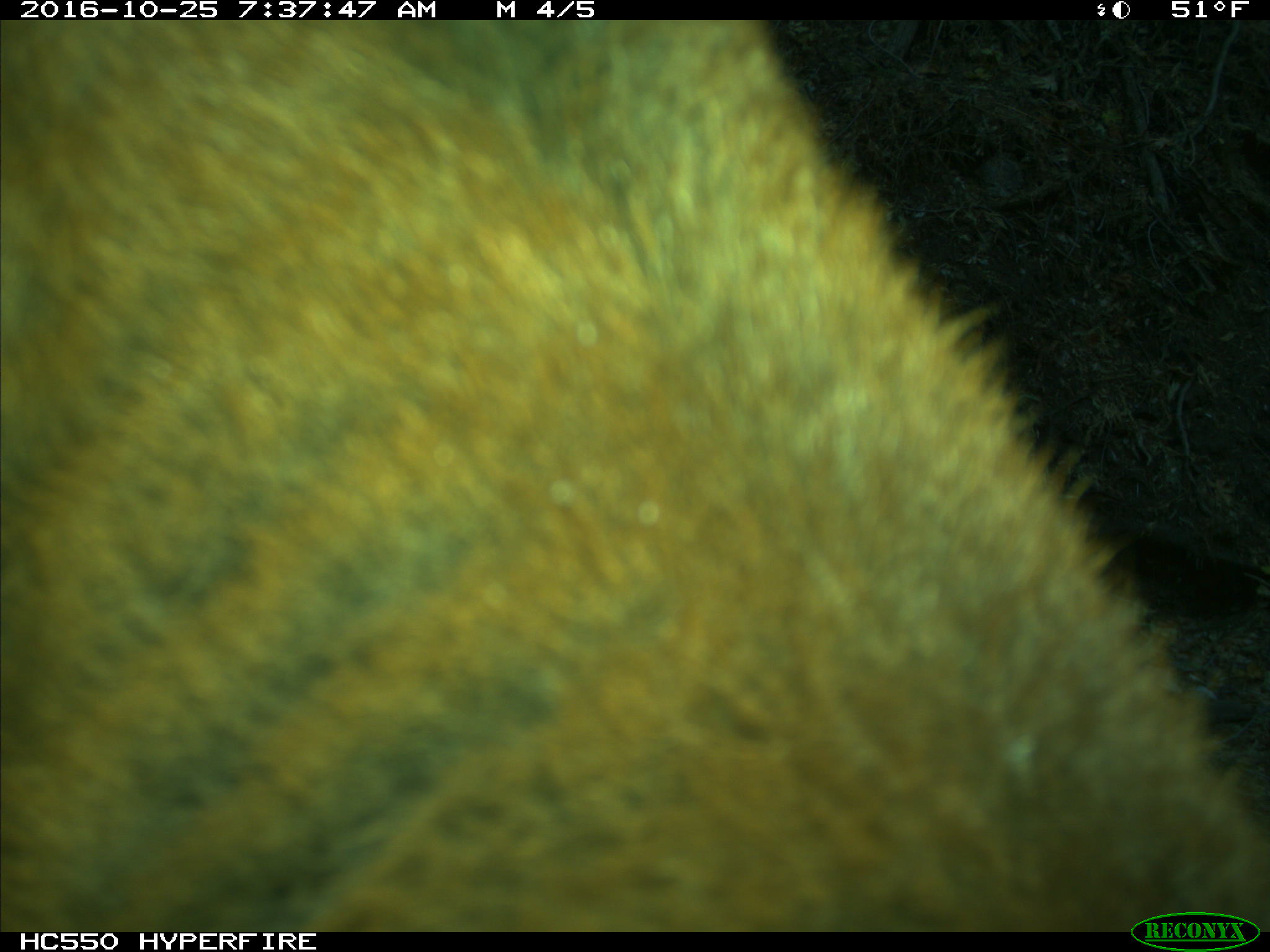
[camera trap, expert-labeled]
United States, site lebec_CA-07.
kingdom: Animalia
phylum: Chordata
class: Mammalia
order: Artiodactyla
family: Bovidae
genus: Bos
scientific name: Bos taurus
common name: domestic cow